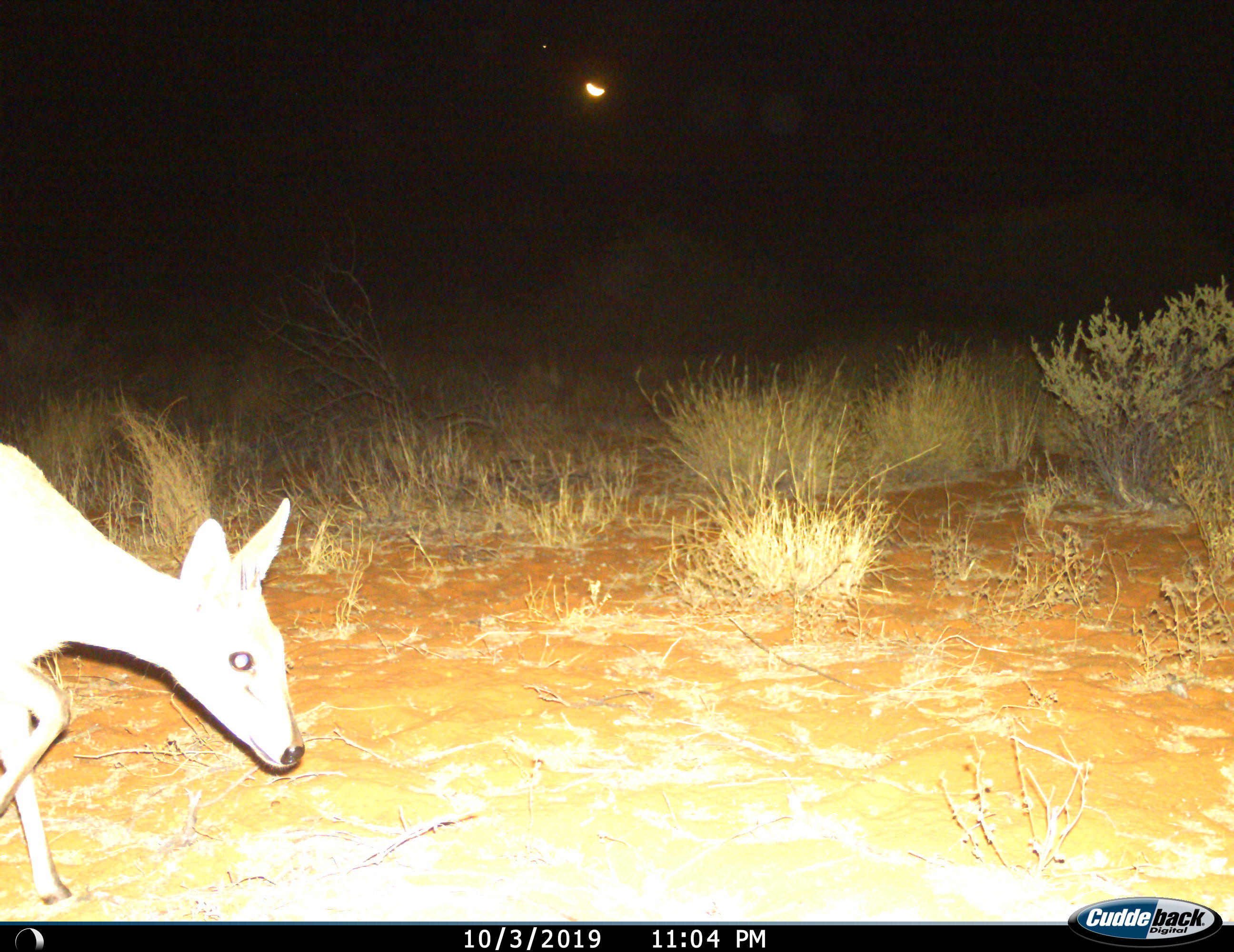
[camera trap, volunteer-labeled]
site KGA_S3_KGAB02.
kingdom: Animalia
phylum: Chordata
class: Mammalia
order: Artiodactyla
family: Bovidae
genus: Raphicerus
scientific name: Raphicerus campestris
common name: steenbok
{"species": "steenbok (Raphicerus campestris)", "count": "1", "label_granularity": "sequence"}